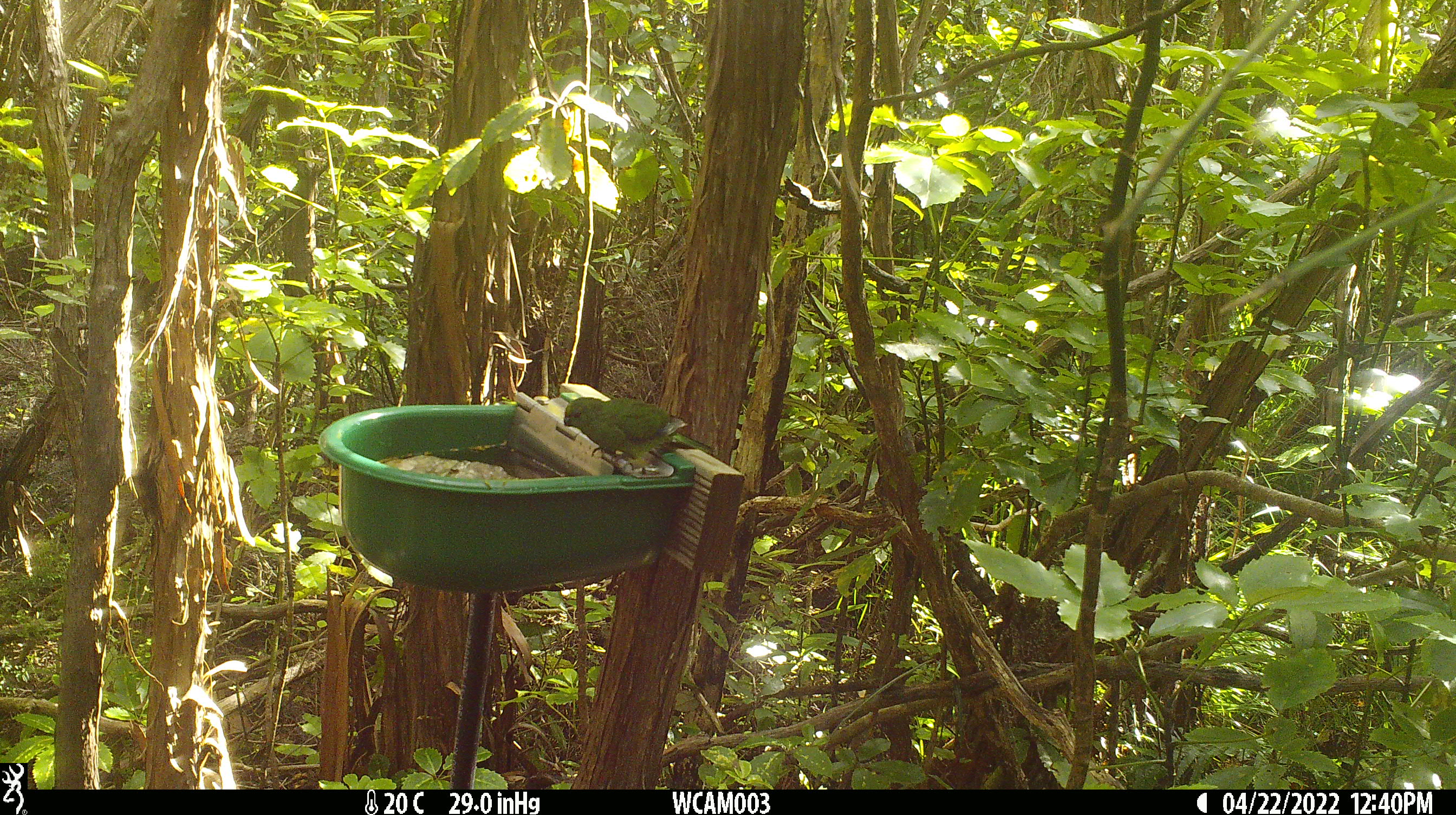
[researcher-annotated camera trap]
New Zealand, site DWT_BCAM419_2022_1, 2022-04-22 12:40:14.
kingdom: Animalia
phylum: Chordata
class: Aves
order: Psittaciformes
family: Psittaculidae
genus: Cyanoramphus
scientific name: Cyanoramphus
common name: parakeet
Parakeet (Cyanoramphus).